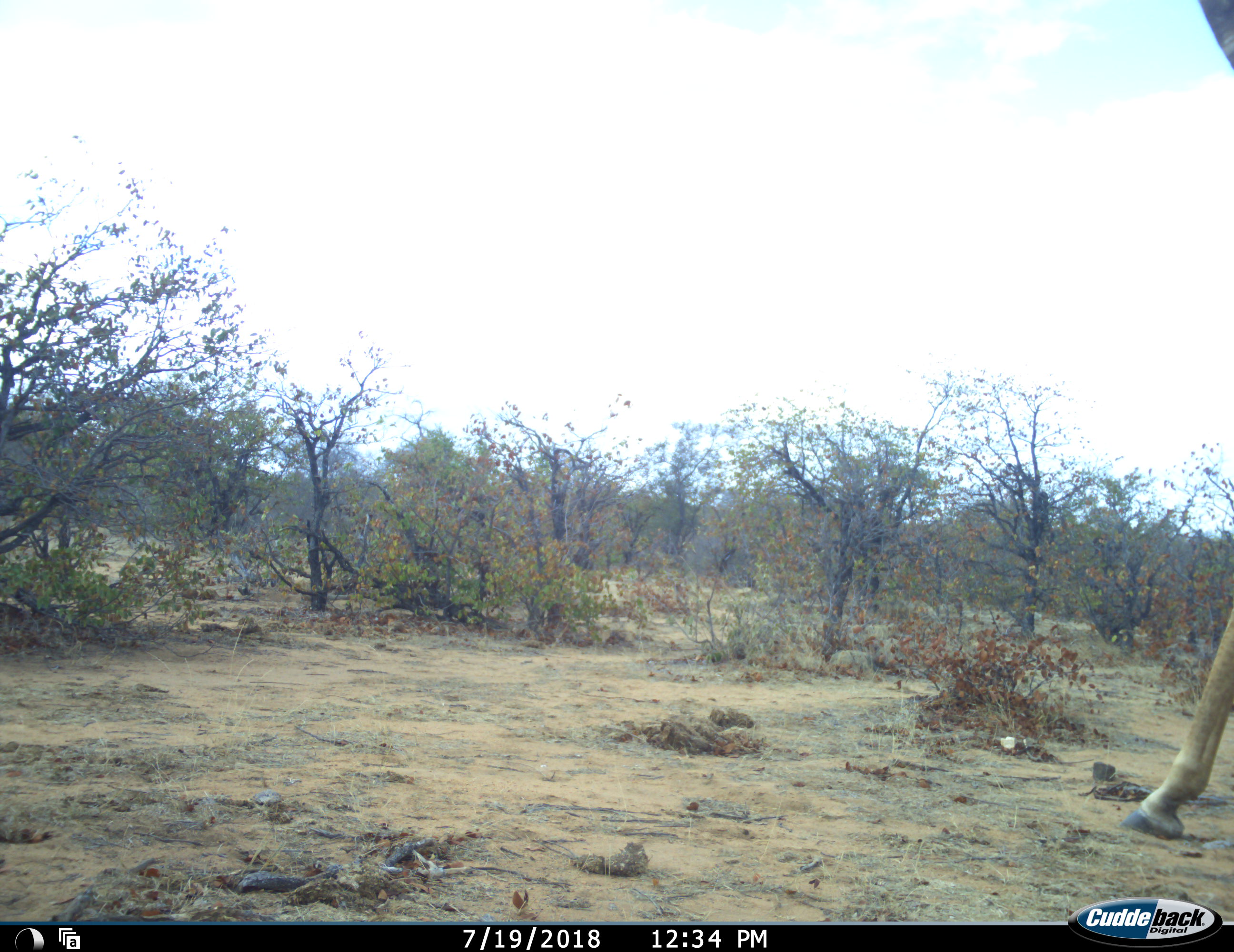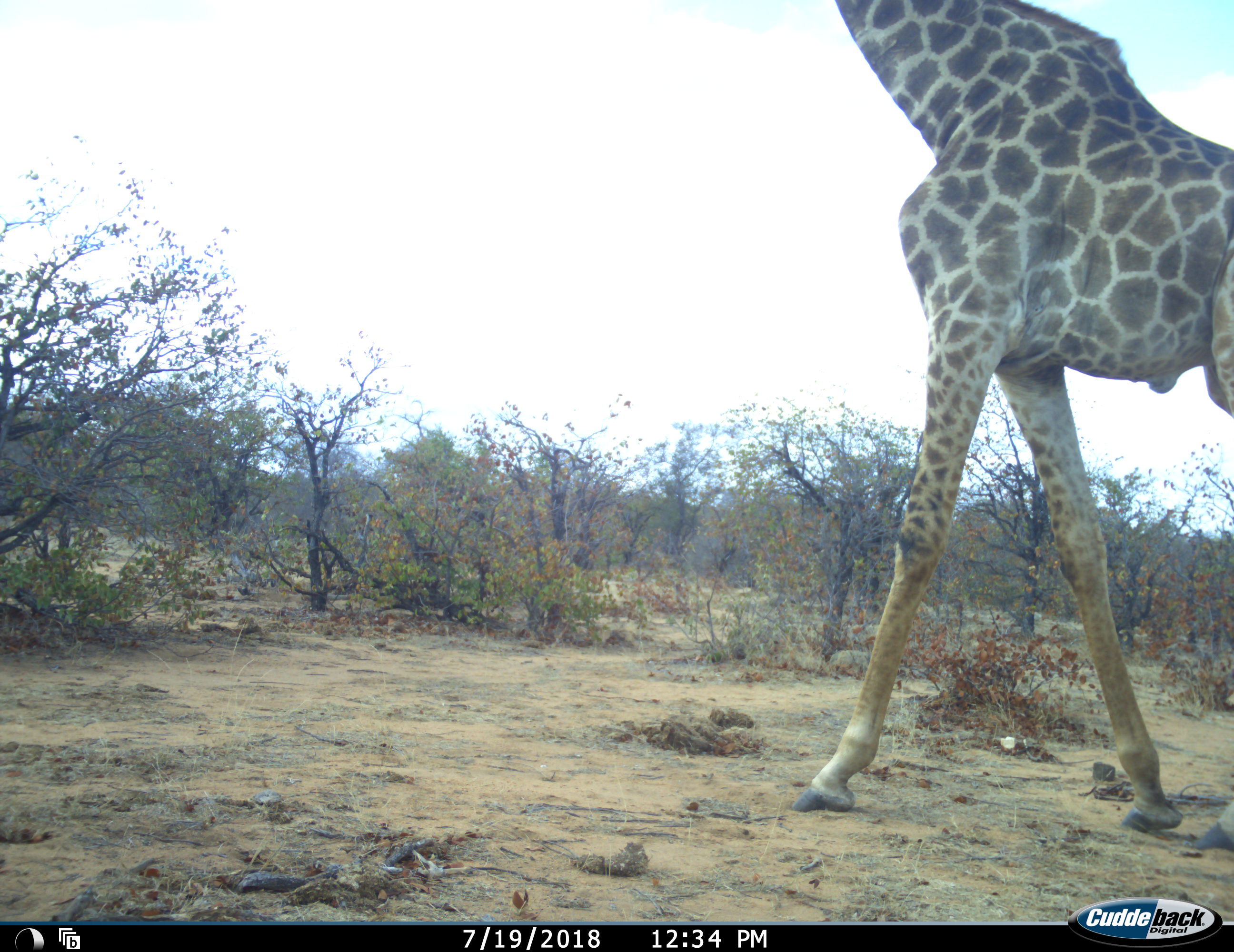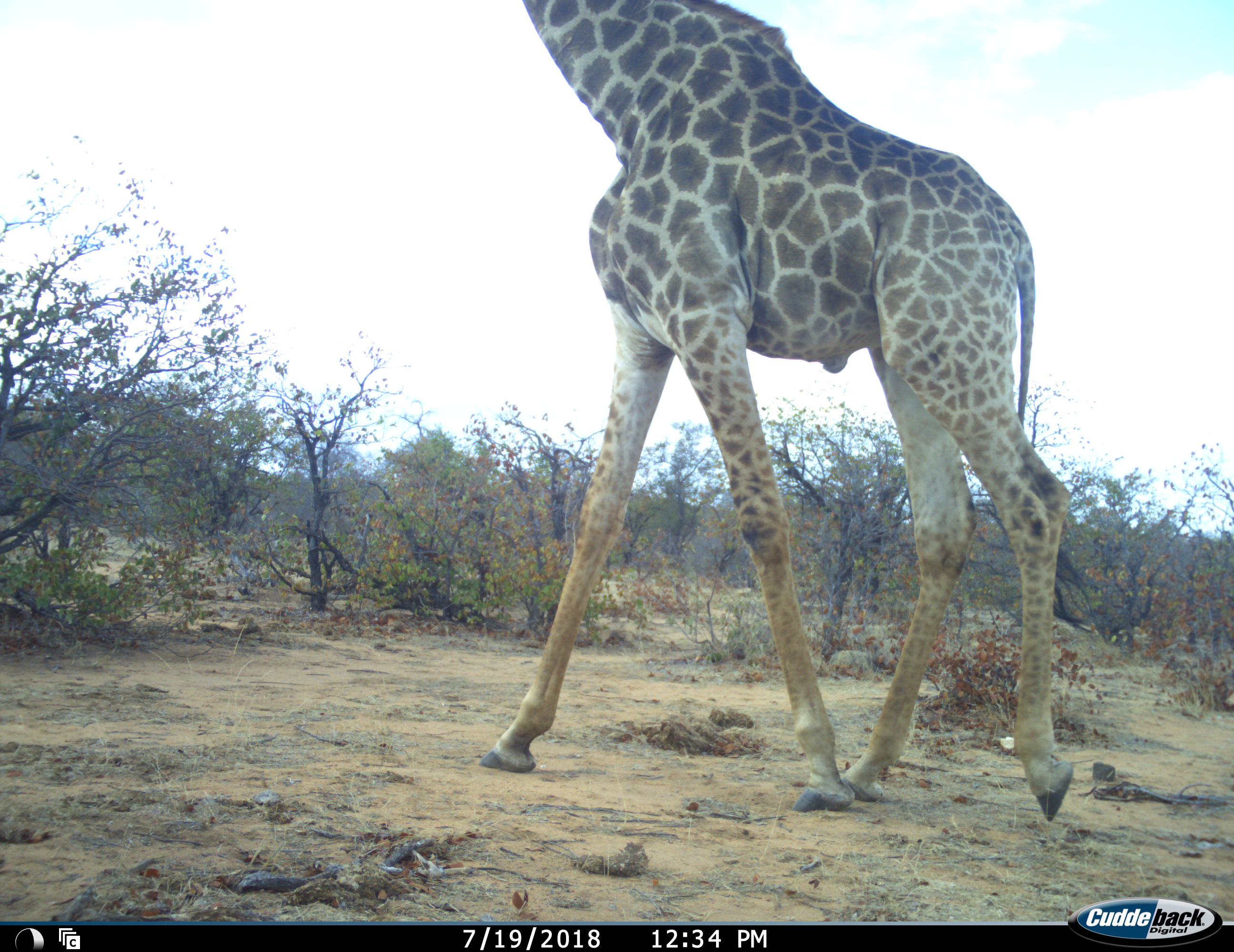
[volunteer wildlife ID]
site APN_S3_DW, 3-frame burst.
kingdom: Animalia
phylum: Chordata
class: Mammalia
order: Artiodactyla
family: Giraffidae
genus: Giraffa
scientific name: Giraffa camelopardalis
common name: giraffe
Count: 1.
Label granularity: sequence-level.